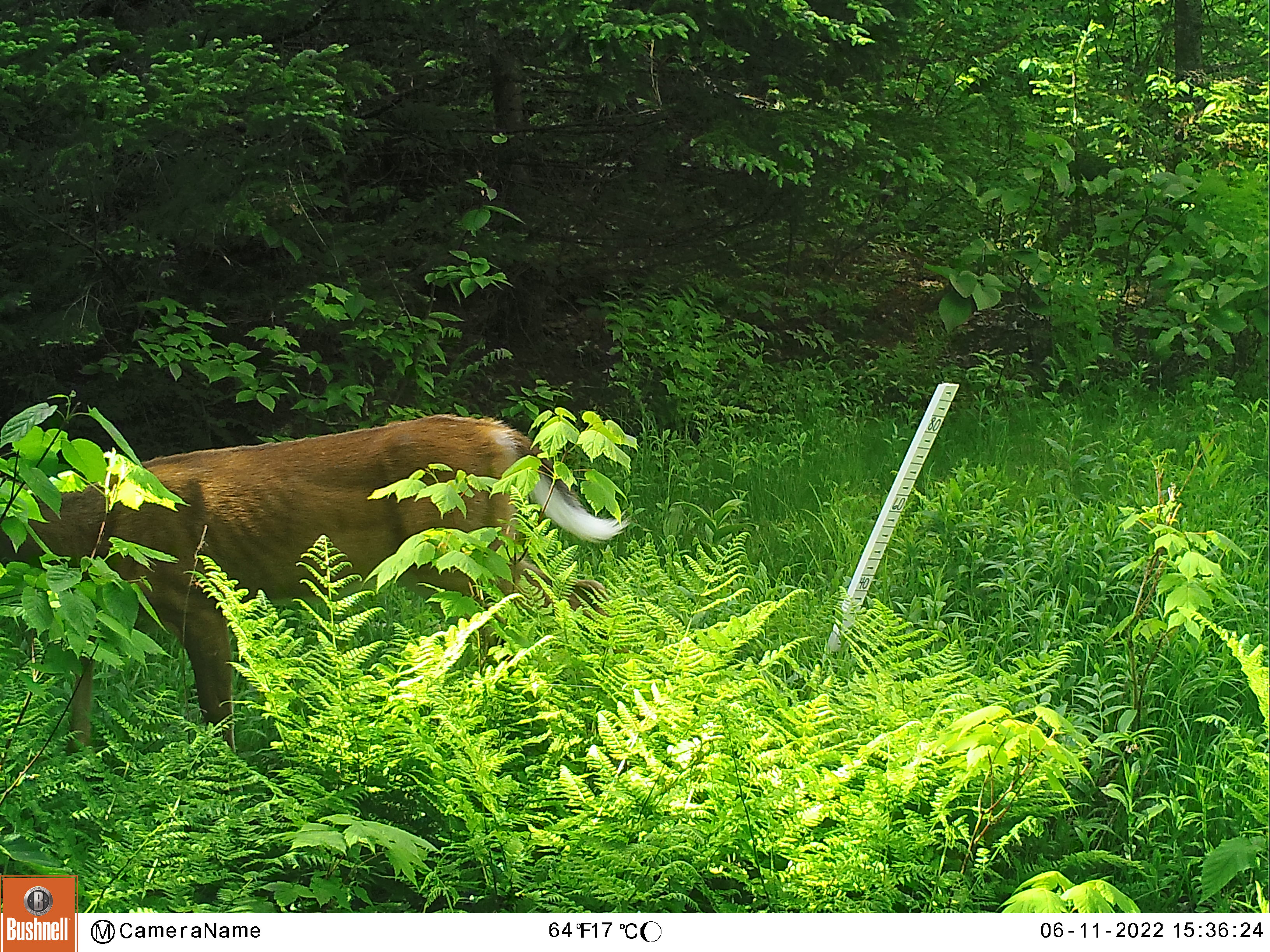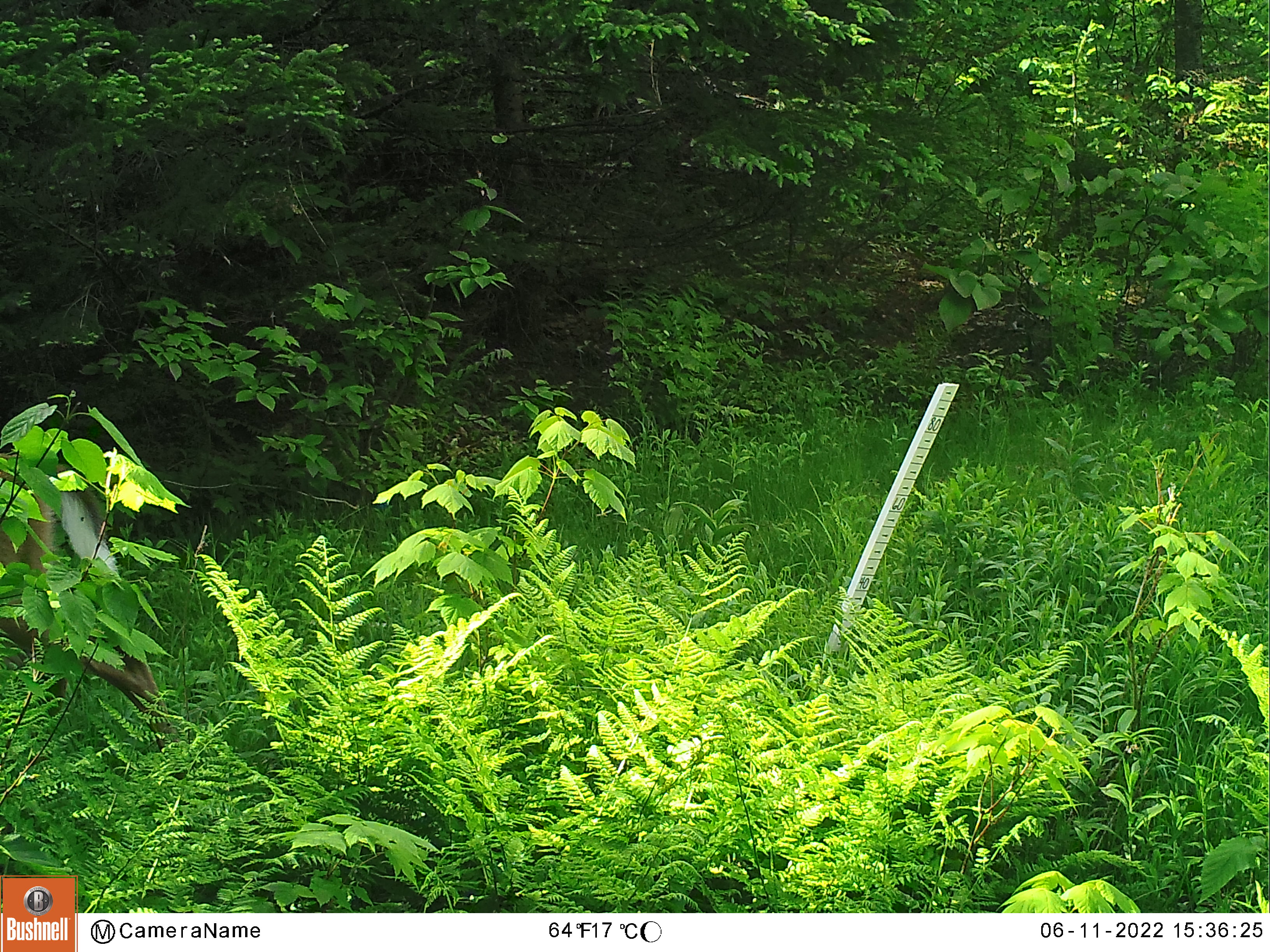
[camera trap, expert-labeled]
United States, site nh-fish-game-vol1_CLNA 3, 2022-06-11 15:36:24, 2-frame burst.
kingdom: Animalia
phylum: Chordata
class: Mammalia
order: Artiodactyla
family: Cervidae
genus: Odocoileus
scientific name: Odocoileus virginianus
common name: white-tailed deer